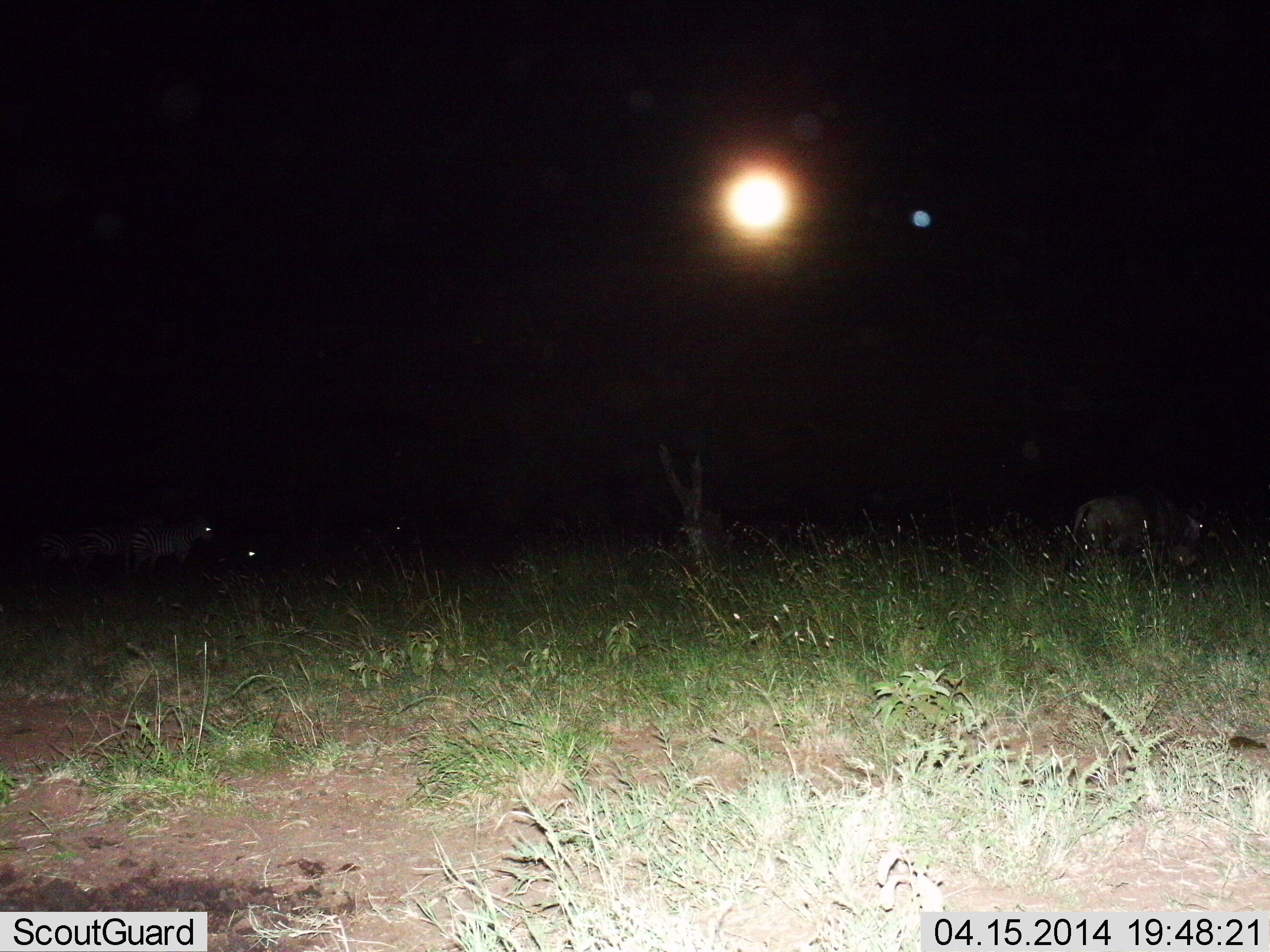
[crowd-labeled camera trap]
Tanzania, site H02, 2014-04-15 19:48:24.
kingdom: Animalia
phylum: Chordata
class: Mammalia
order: Perissodactyla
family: Equidae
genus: Equus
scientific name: Equus quagga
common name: plains zebra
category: zebra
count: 3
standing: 75%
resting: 0%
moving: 17%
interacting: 0%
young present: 0%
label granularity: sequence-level